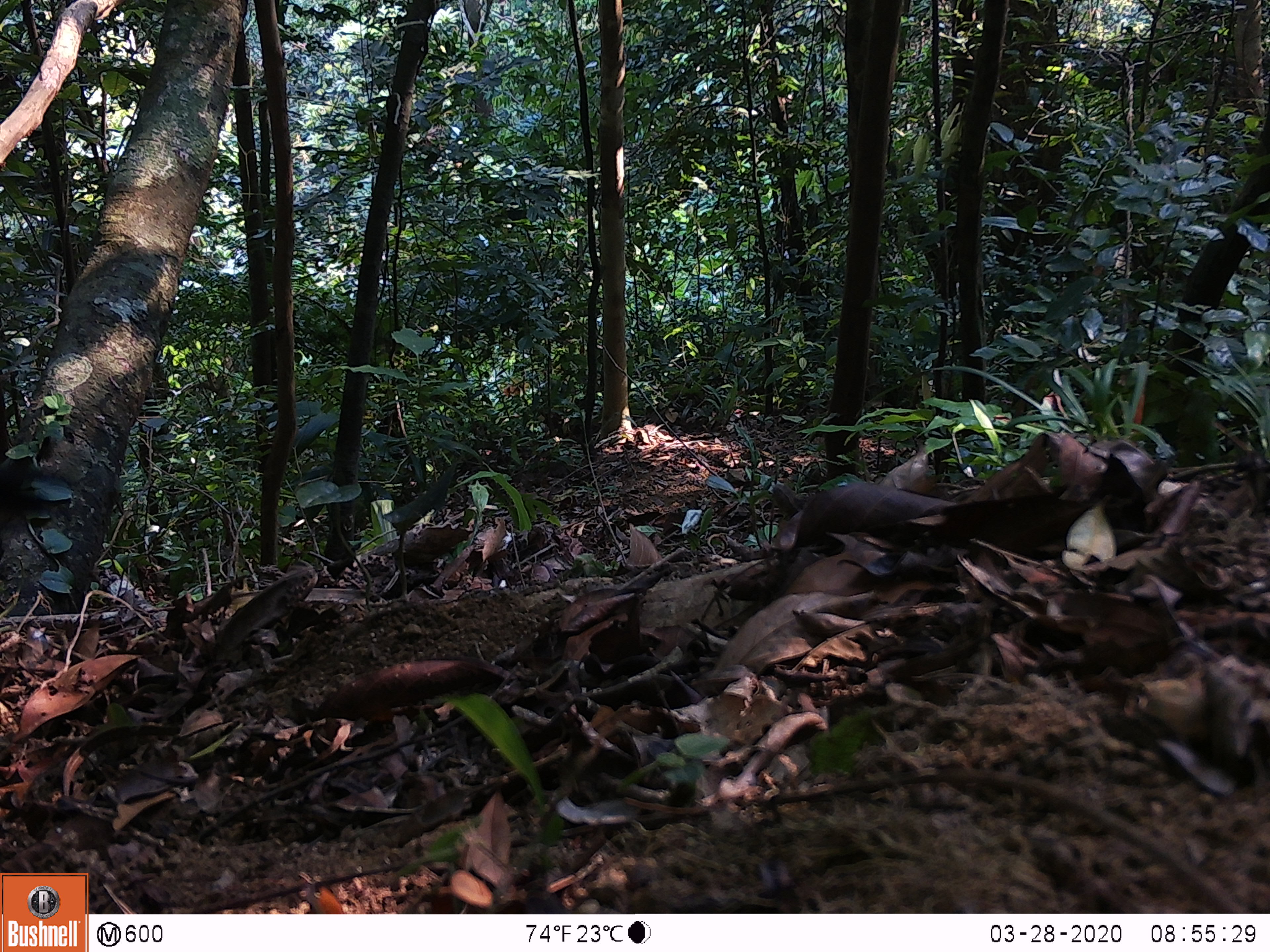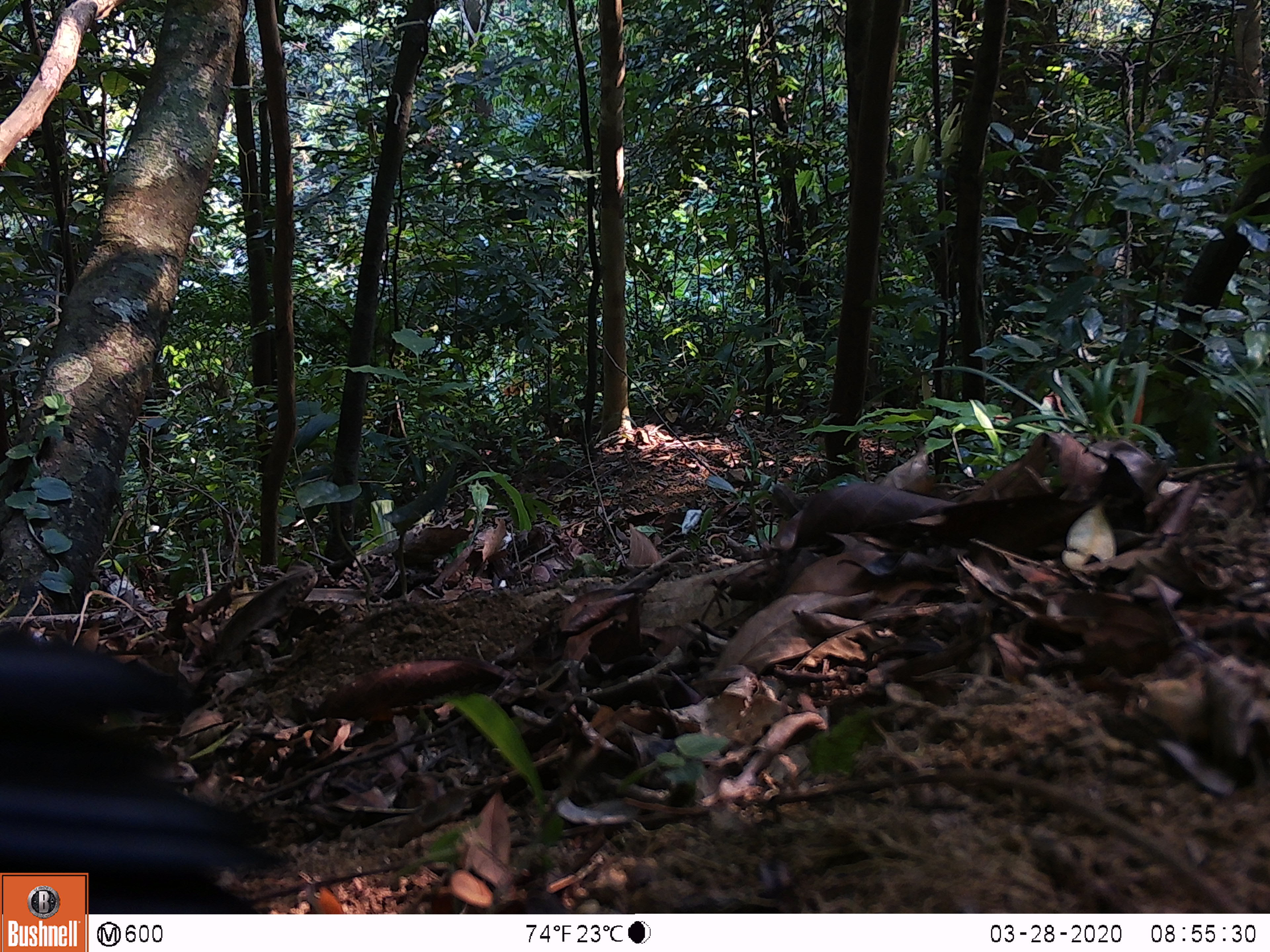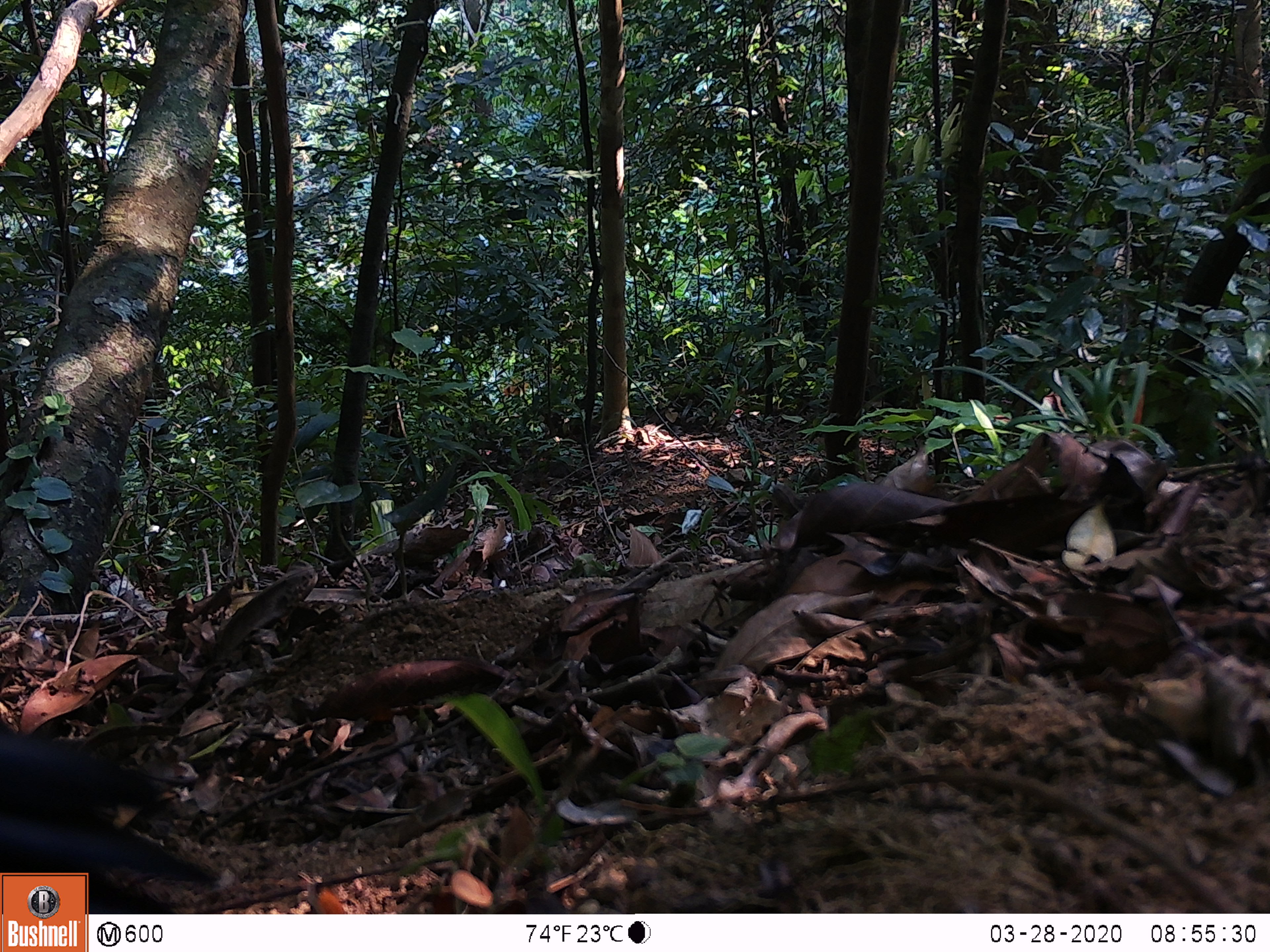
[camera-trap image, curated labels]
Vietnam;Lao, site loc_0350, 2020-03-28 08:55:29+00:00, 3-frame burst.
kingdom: Animalia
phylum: Chordata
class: Aves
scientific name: Aves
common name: bird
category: unidentified bird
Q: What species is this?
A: Unidentified bird (bird) (Aves).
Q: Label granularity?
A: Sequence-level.